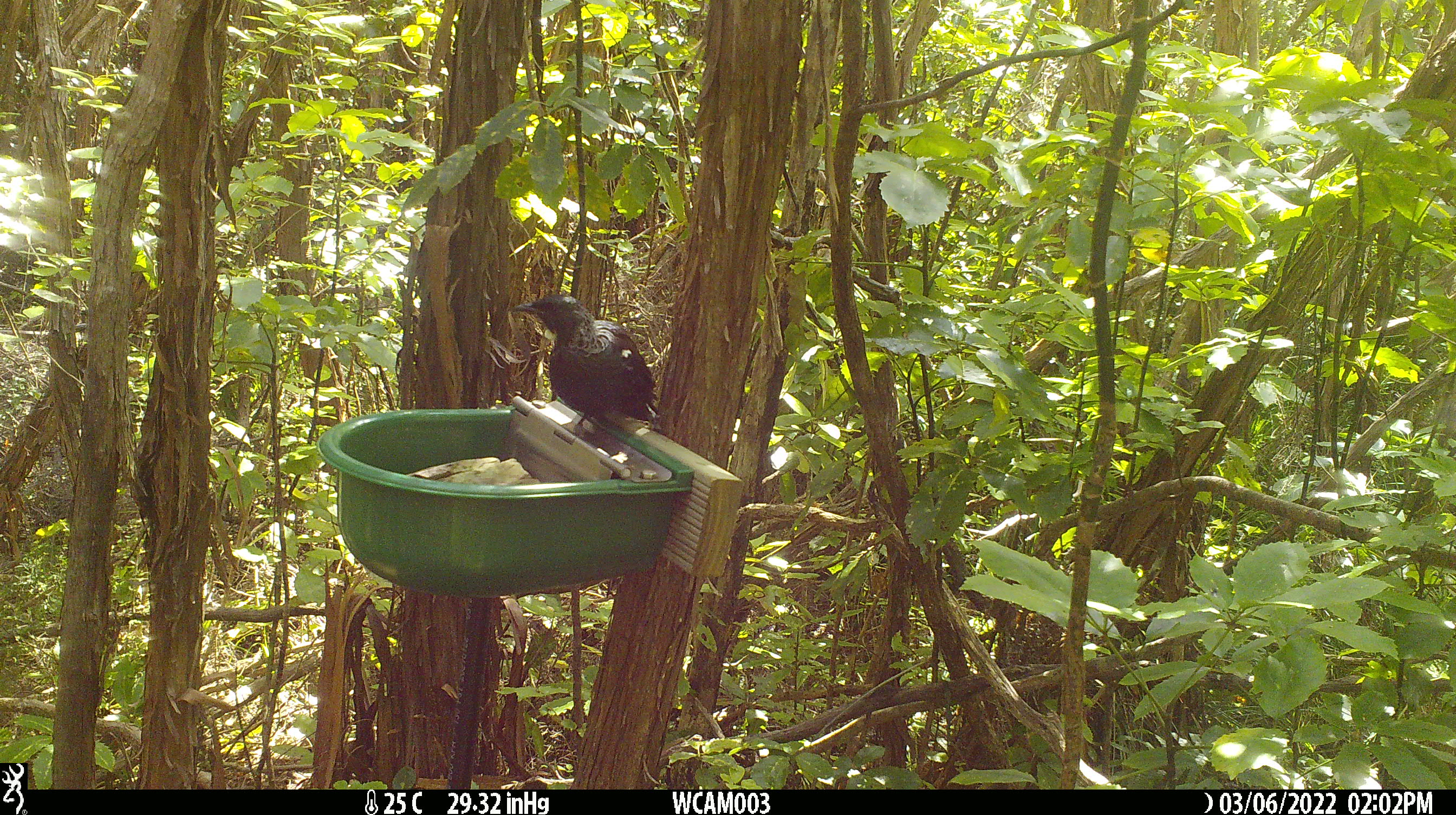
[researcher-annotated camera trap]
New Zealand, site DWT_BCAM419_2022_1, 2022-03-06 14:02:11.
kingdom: Animalia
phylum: Chordata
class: Aves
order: Passeriformes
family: Meliphagidae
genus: Prosthemadera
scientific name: Prosthemadera novaeseelandiae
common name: tui